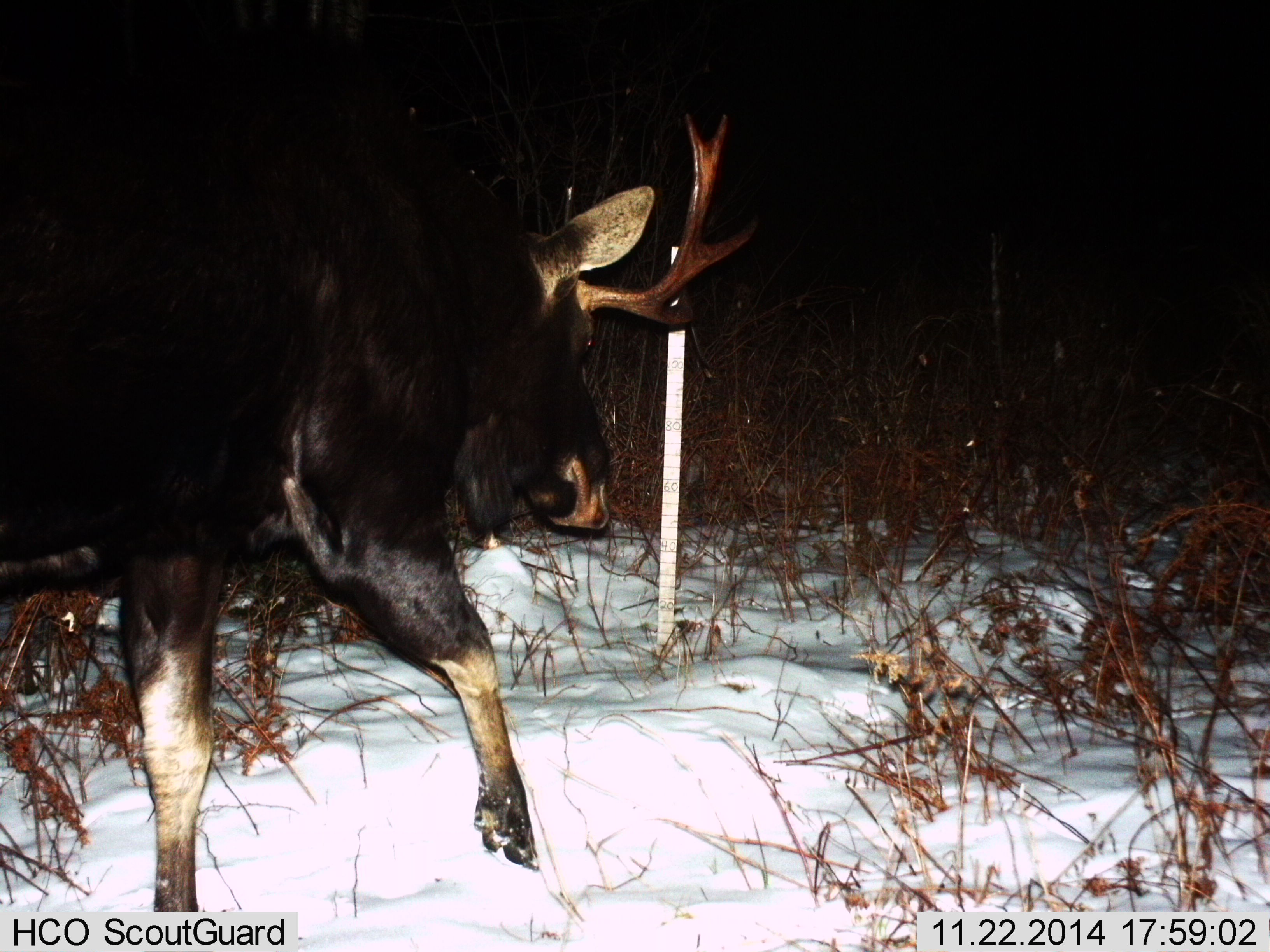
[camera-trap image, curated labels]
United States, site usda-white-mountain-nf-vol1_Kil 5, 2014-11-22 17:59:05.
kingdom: Animalia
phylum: Chordata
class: Mammalia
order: Artiodactyla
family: Cervidae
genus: Alces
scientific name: Alces alces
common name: moose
Moose (Alces alces).